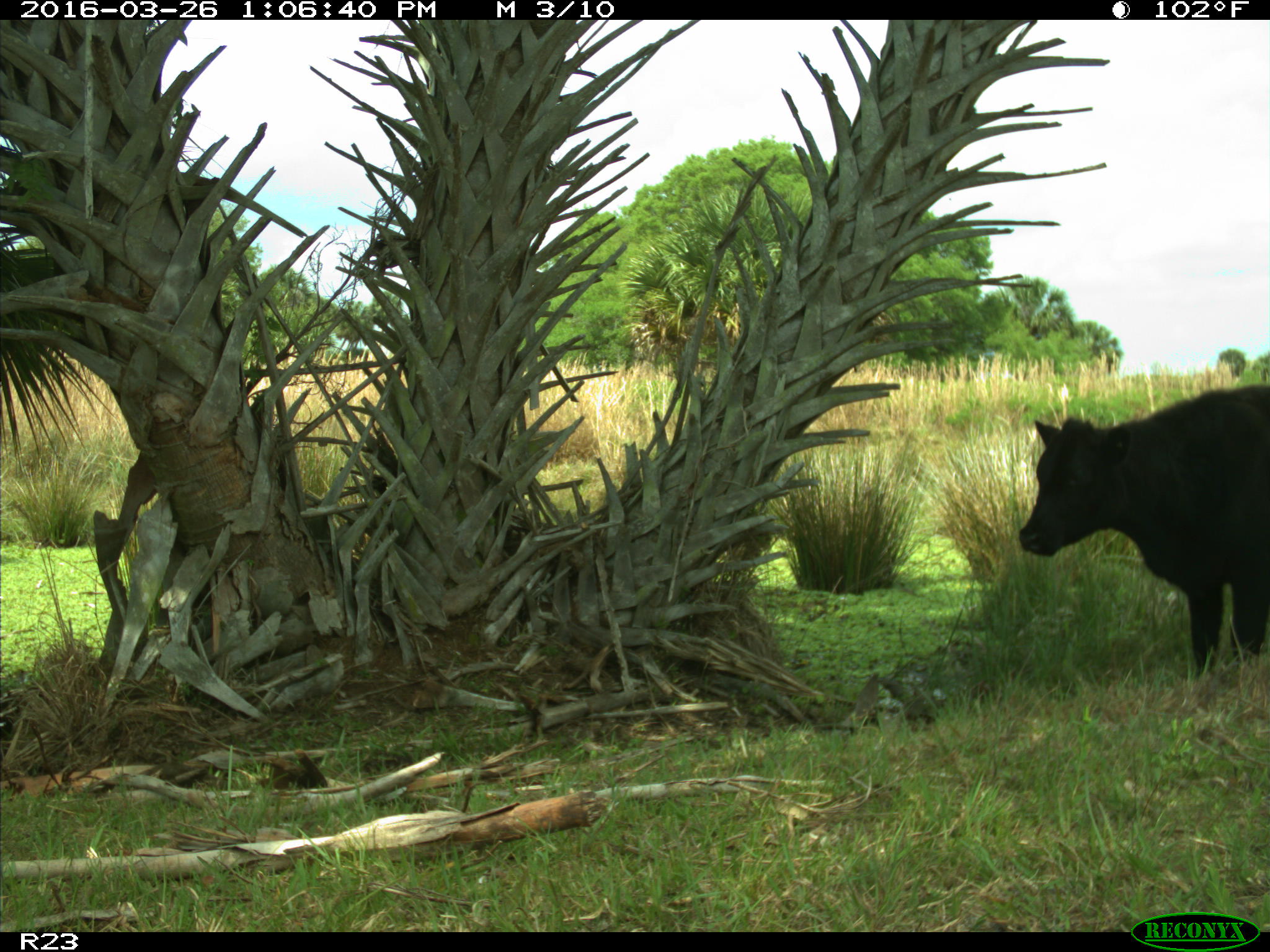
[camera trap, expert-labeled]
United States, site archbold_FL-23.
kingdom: Animalia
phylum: Chordata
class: Mammalia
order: Artiodactyla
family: Bovidae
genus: Bos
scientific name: Bos taurus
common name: domestic cow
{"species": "Bos taurus (domestic cow)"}